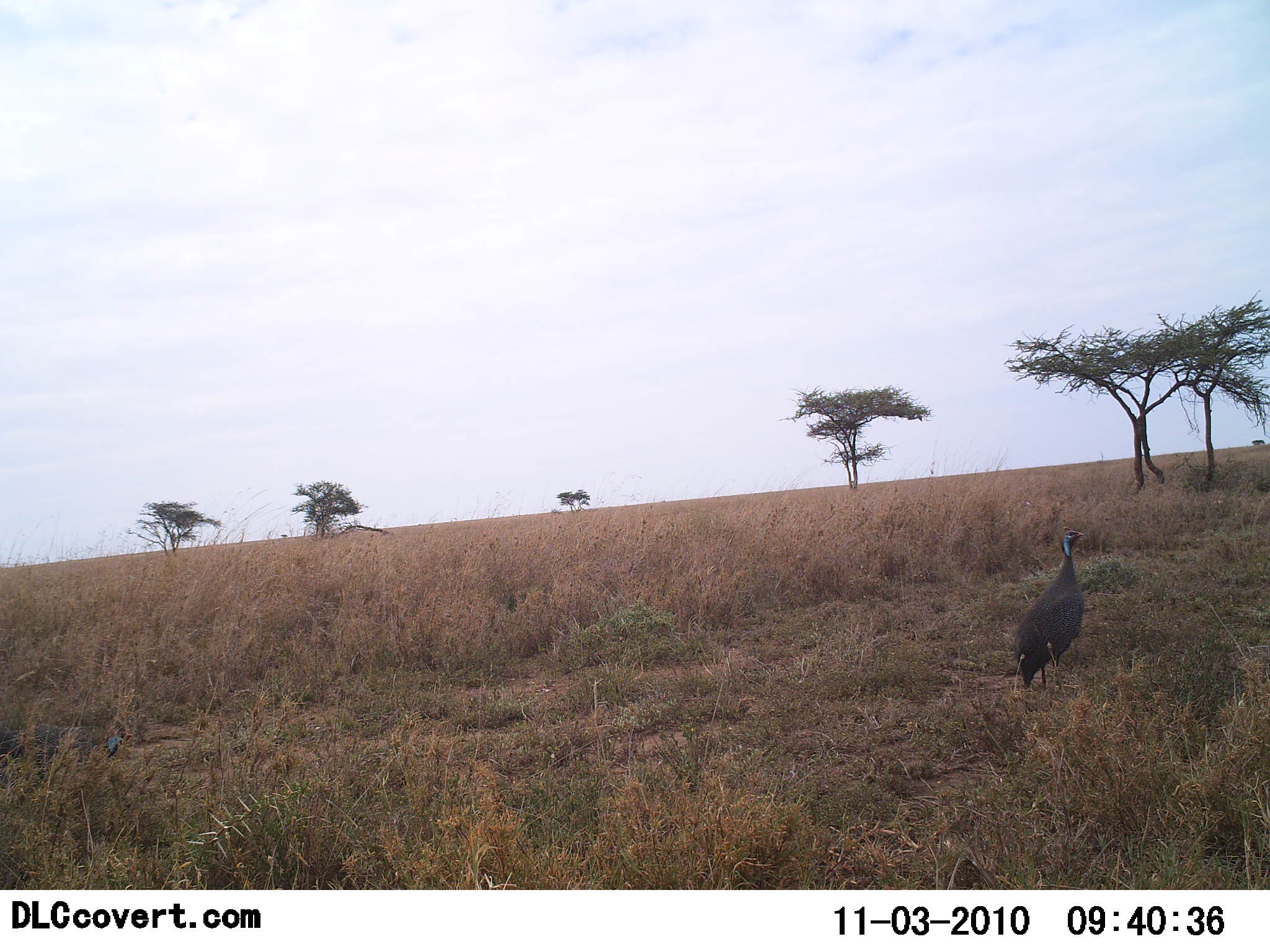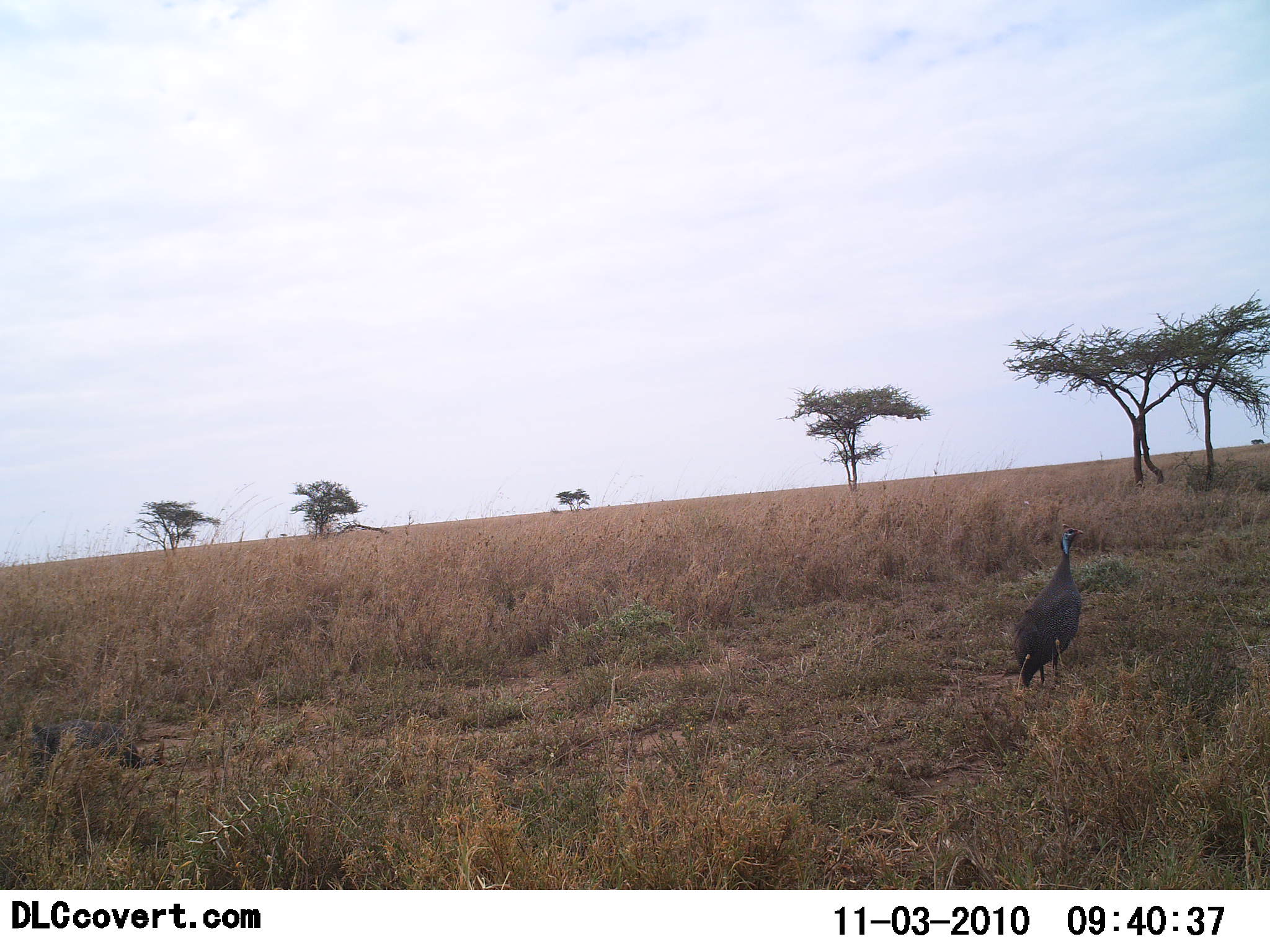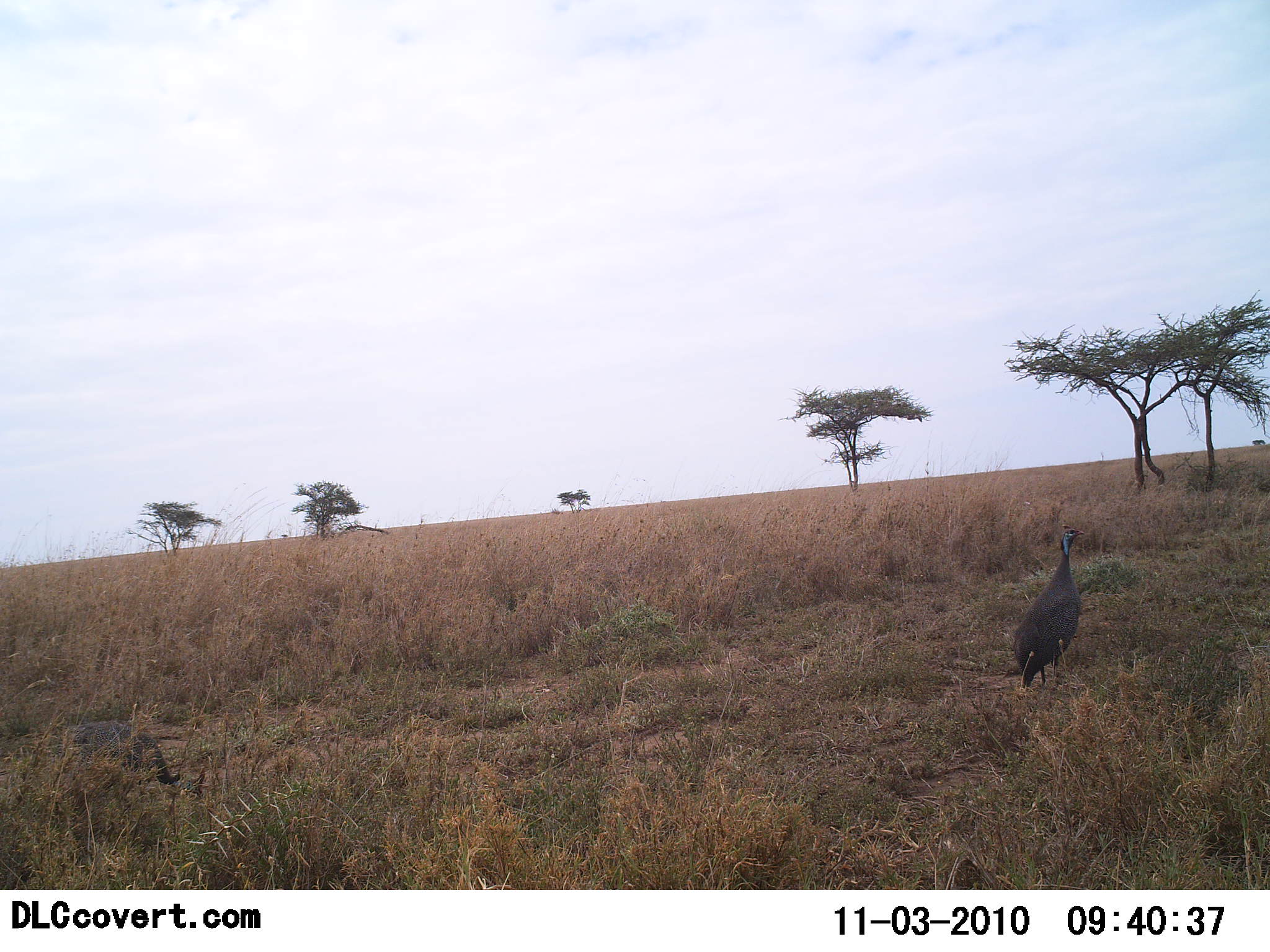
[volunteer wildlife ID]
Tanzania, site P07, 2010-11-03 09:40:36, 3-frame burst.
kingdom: Animalia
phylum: Chordata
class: Aves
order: Galliformes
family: Numididae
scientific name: Numididae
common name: guinea fowl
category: guineafowl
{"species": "guineafowl (guinea fowl) (Numididae)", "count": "1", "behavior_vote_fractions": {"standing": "92%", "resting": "15%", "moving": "8%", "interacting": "0%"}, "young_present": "0%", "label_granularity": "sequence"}